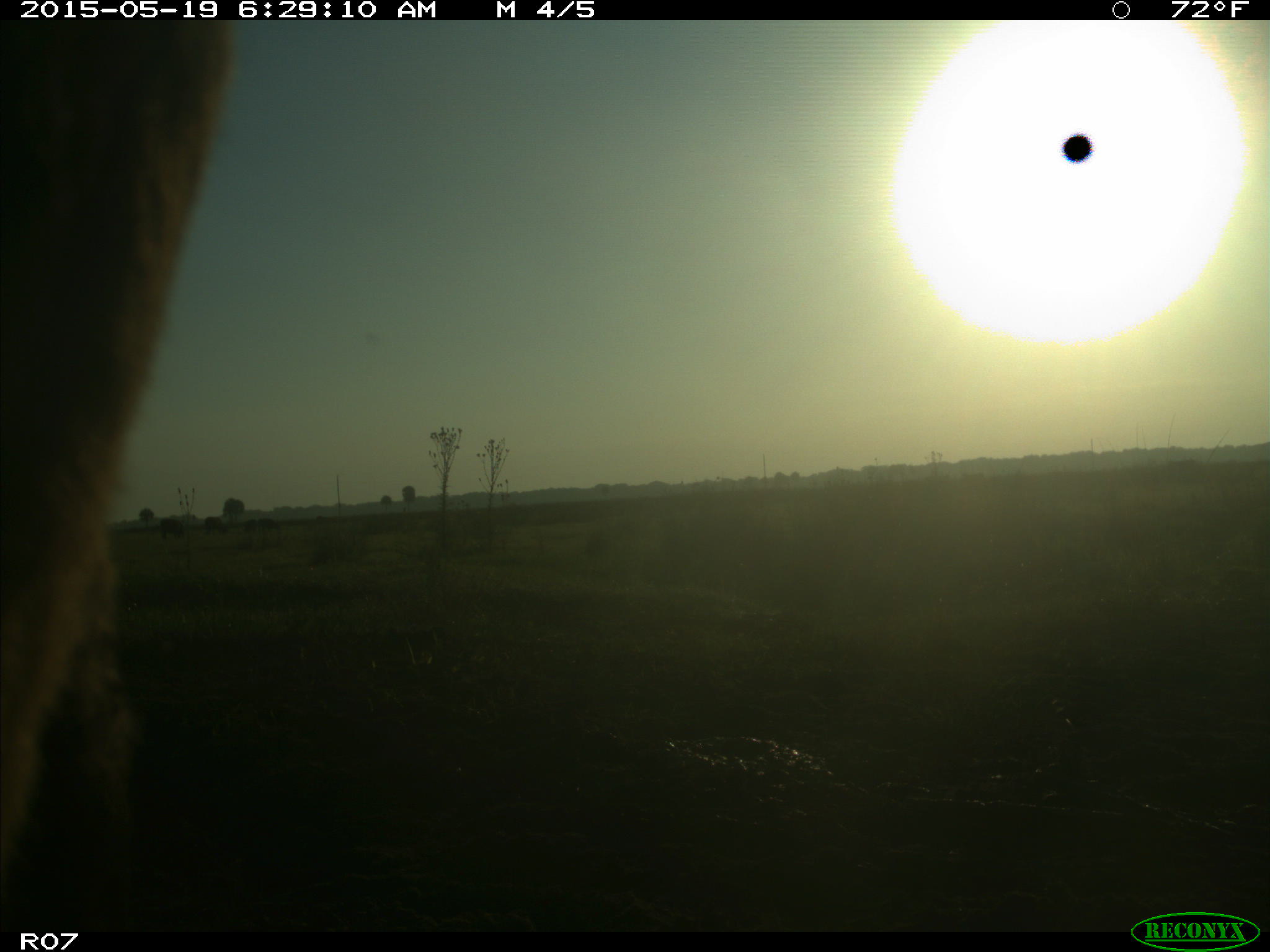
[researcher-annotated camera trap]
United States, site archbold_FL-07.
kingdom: Animalia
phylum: Chordata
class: Mammalia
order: Artiodactyla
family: Bovidae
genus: Bos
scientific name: Bos taurus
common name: domestic cow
Bos taurus (domestic cow).